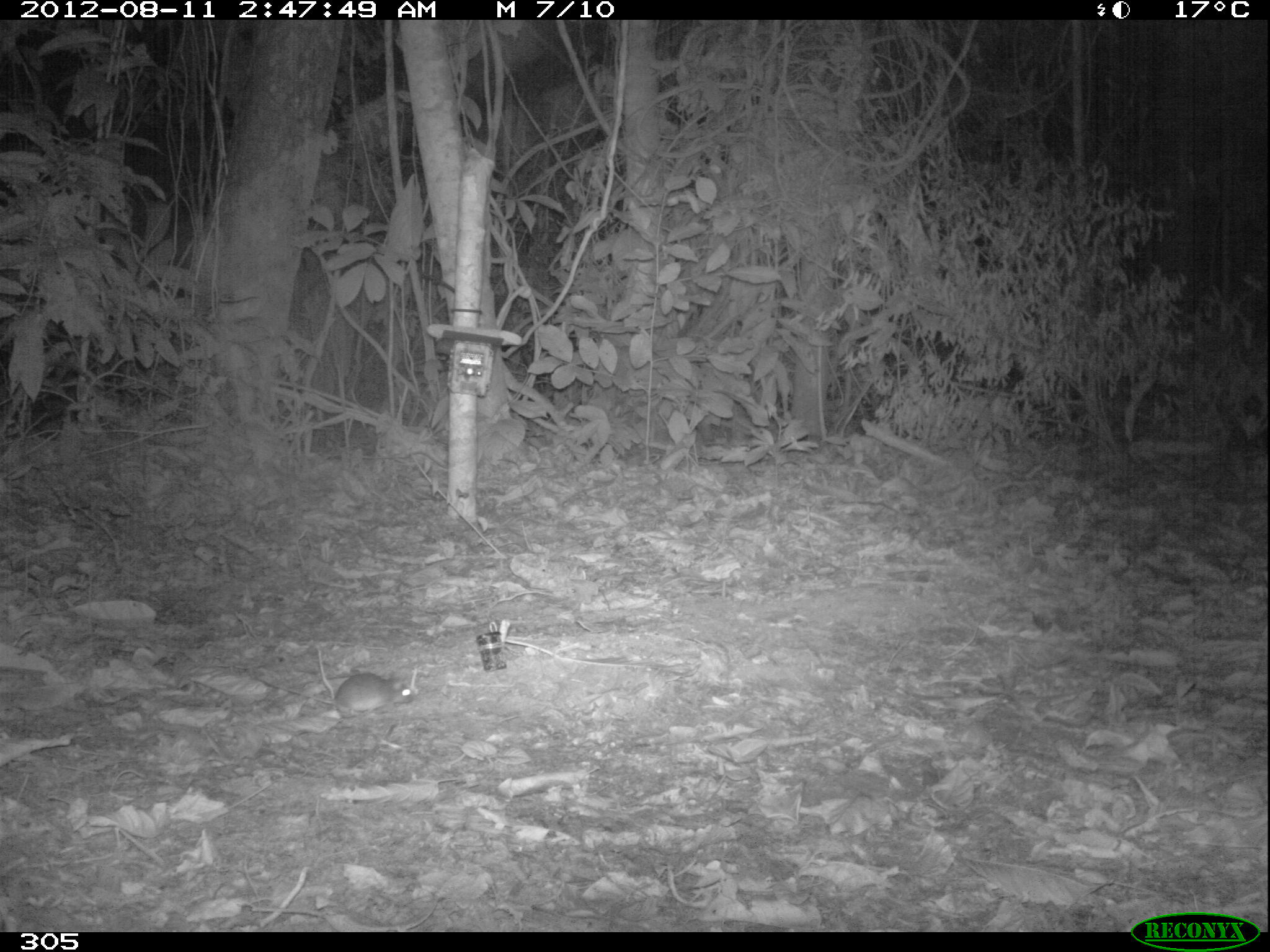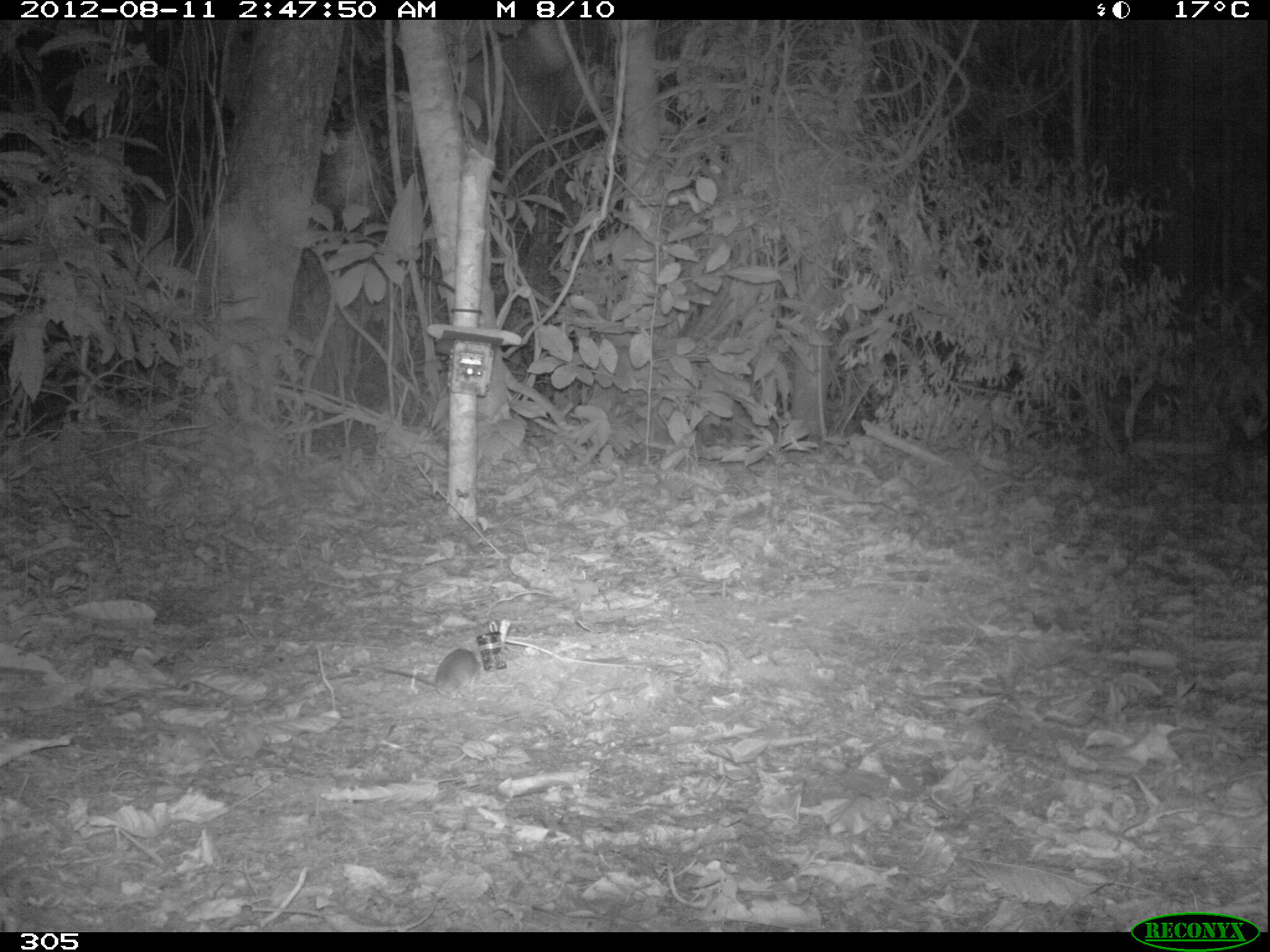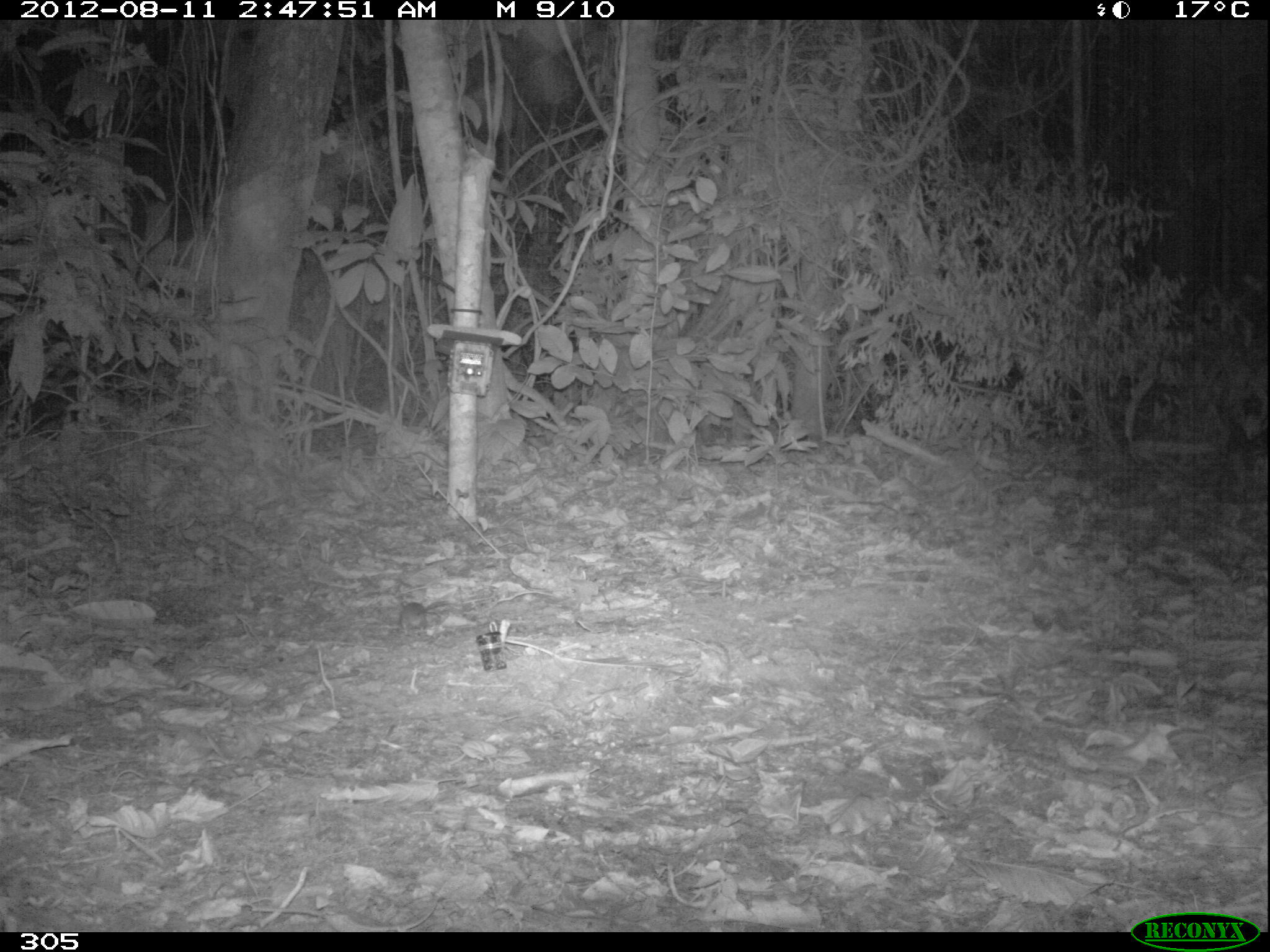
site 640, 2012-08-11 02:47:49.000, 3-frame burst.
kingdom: Animalia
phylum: Chordata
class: Mammalia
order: Rodentia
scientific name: Rodentia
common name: rodents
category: unknown rodent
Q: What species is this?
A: Unknown rodent (rodents) (Rodentia).